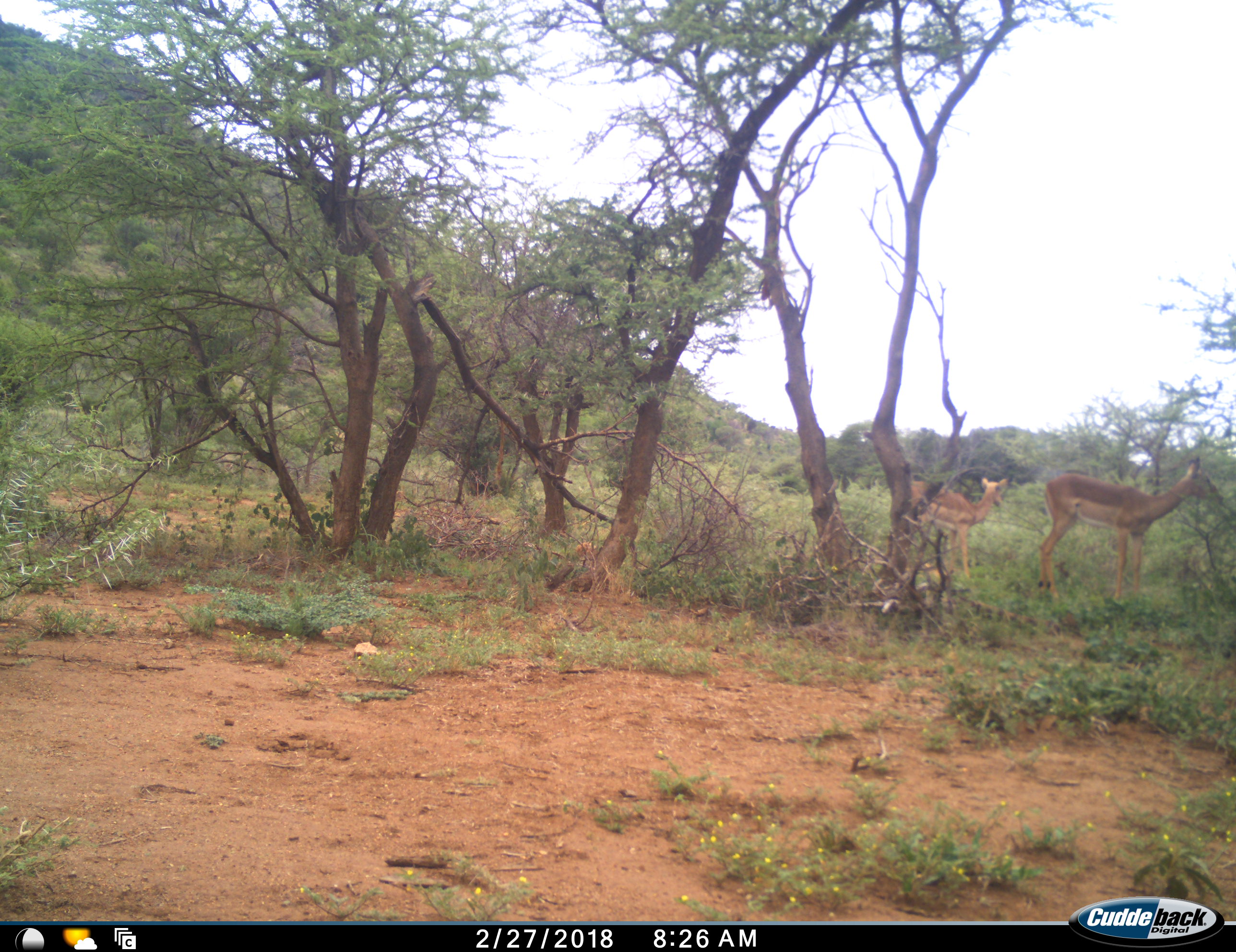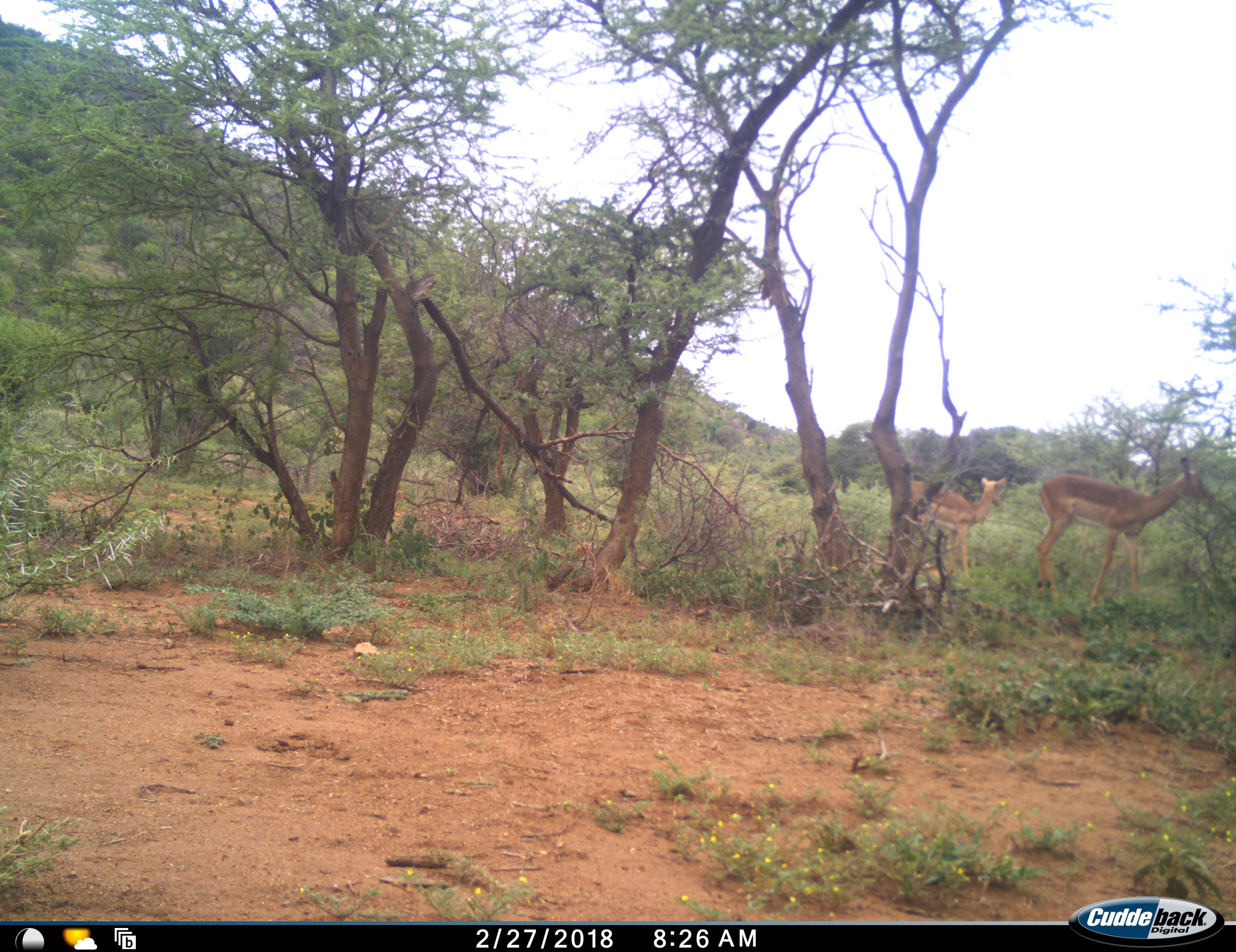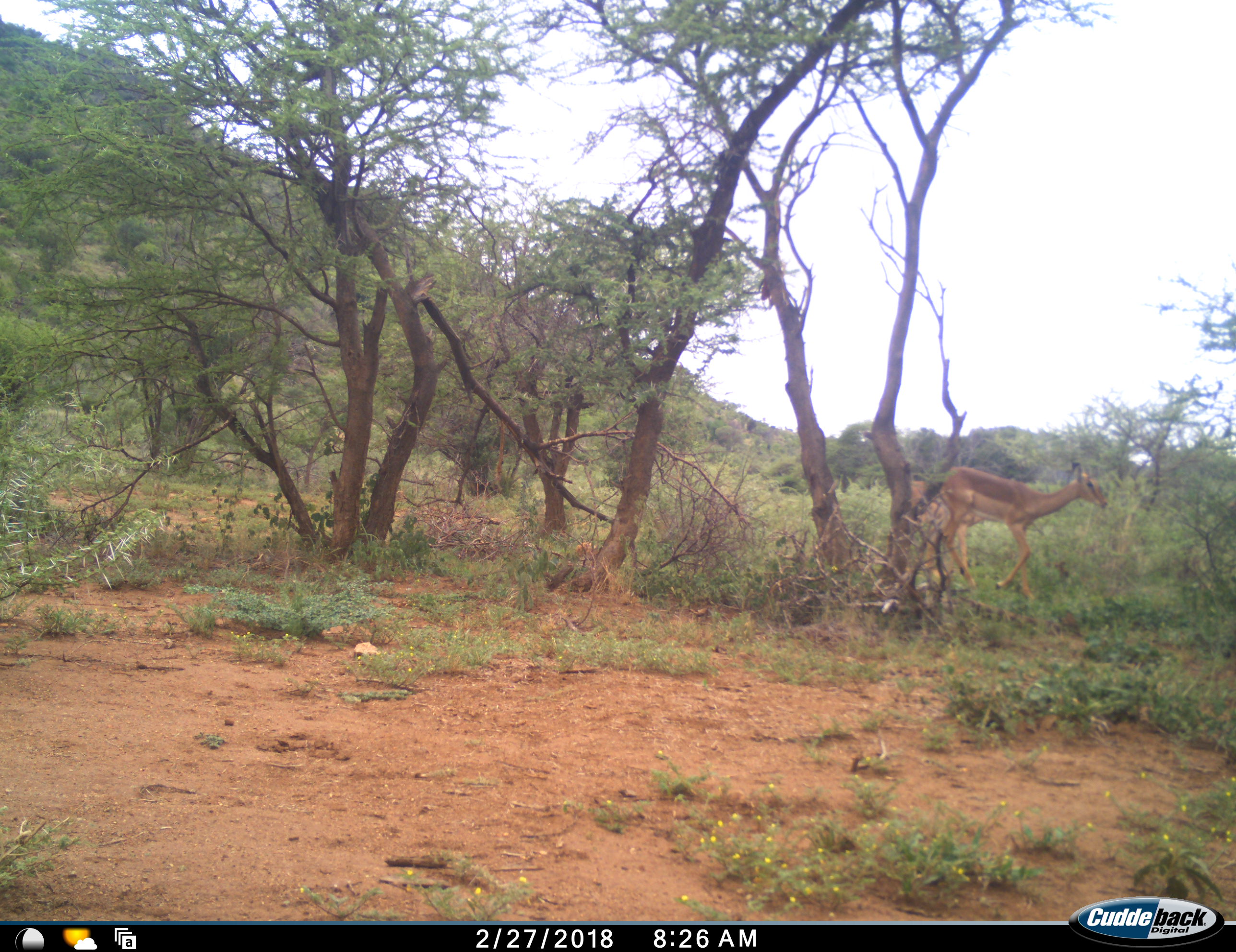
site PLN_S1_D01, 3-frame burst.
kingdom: Animalia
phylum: Chordata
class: Mammalia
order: Artiodactyla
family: Bovidae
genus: Aepyceros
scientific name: Aepyceros melampus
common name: impala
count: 2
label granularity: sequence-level